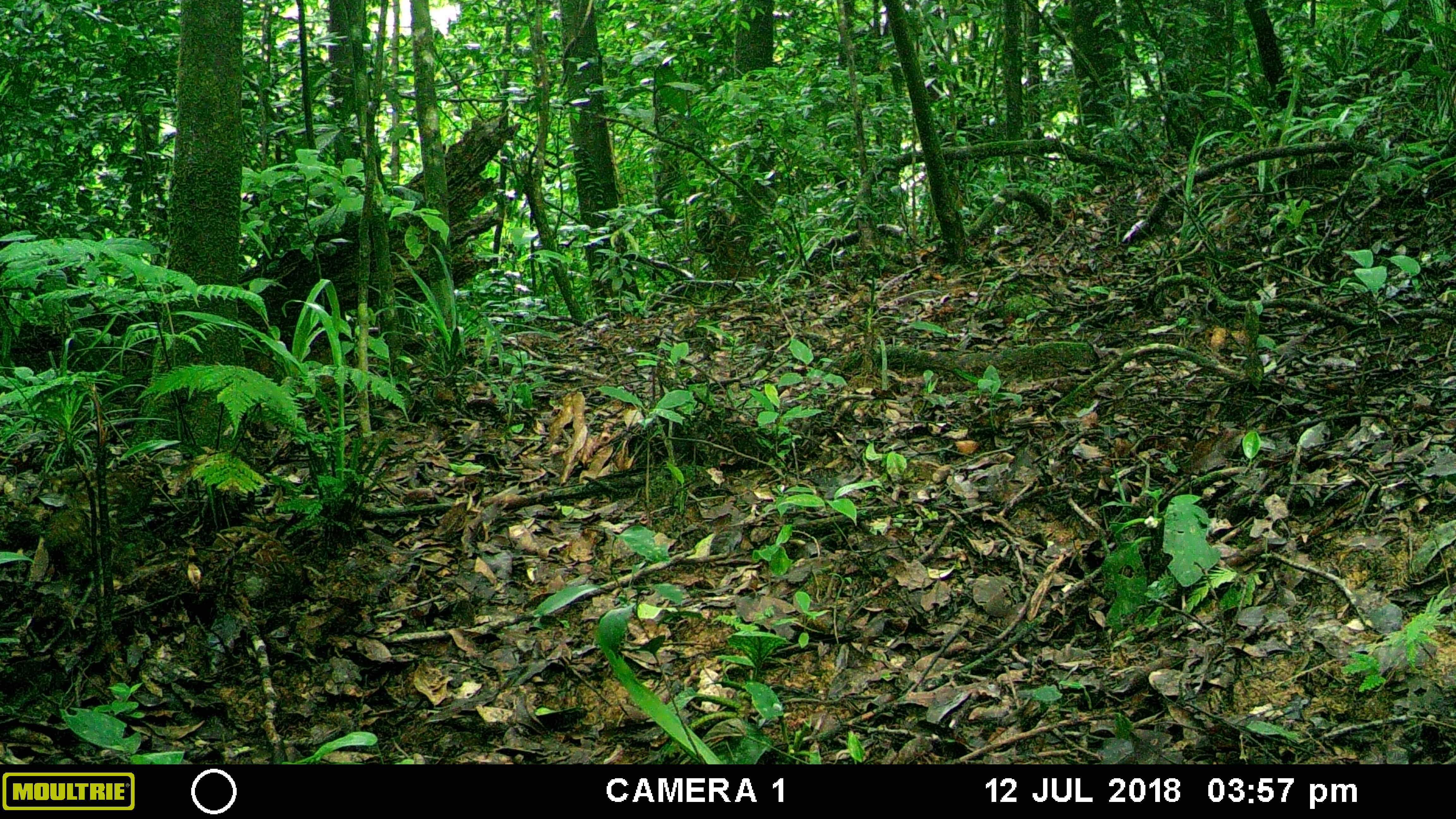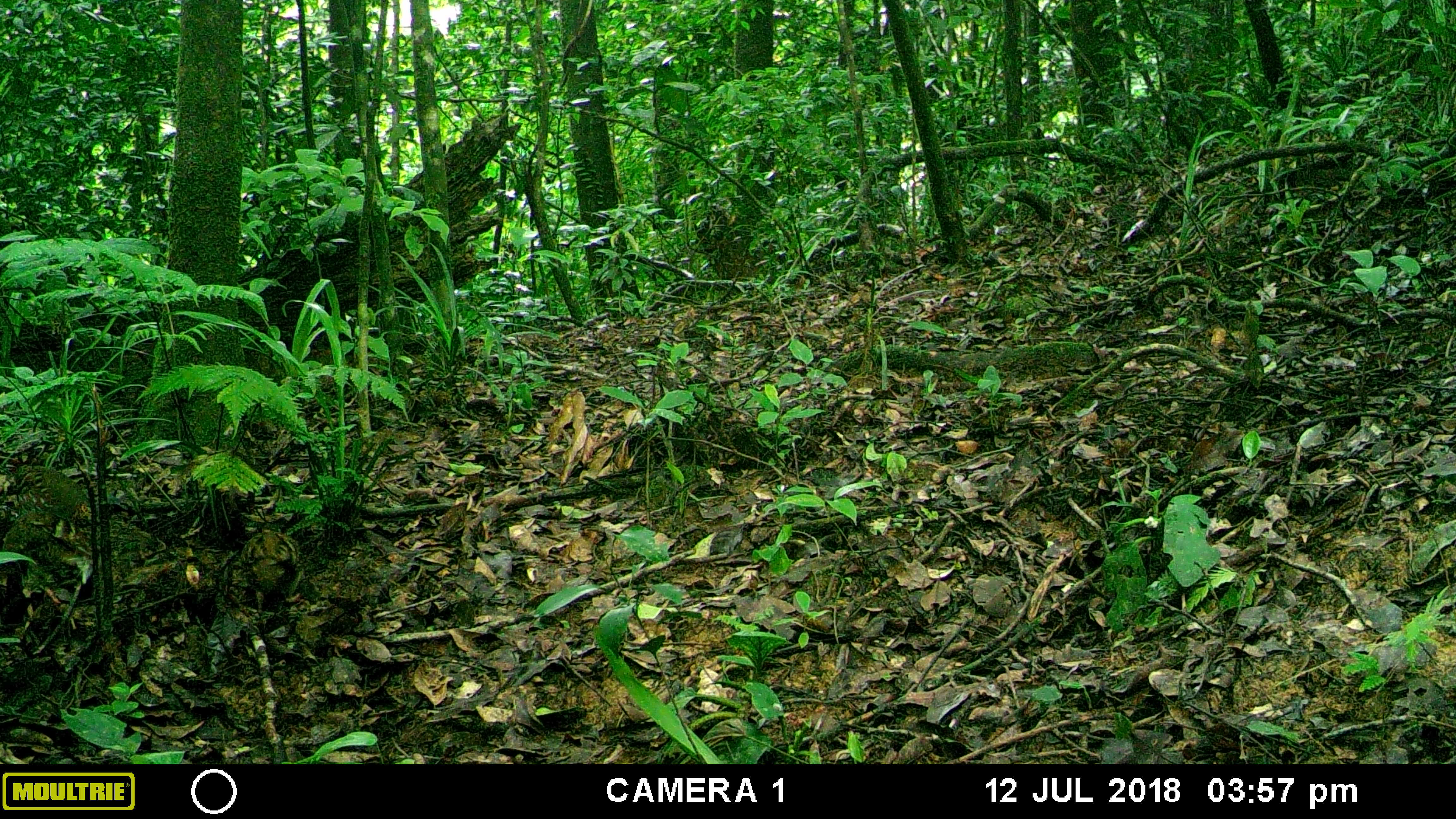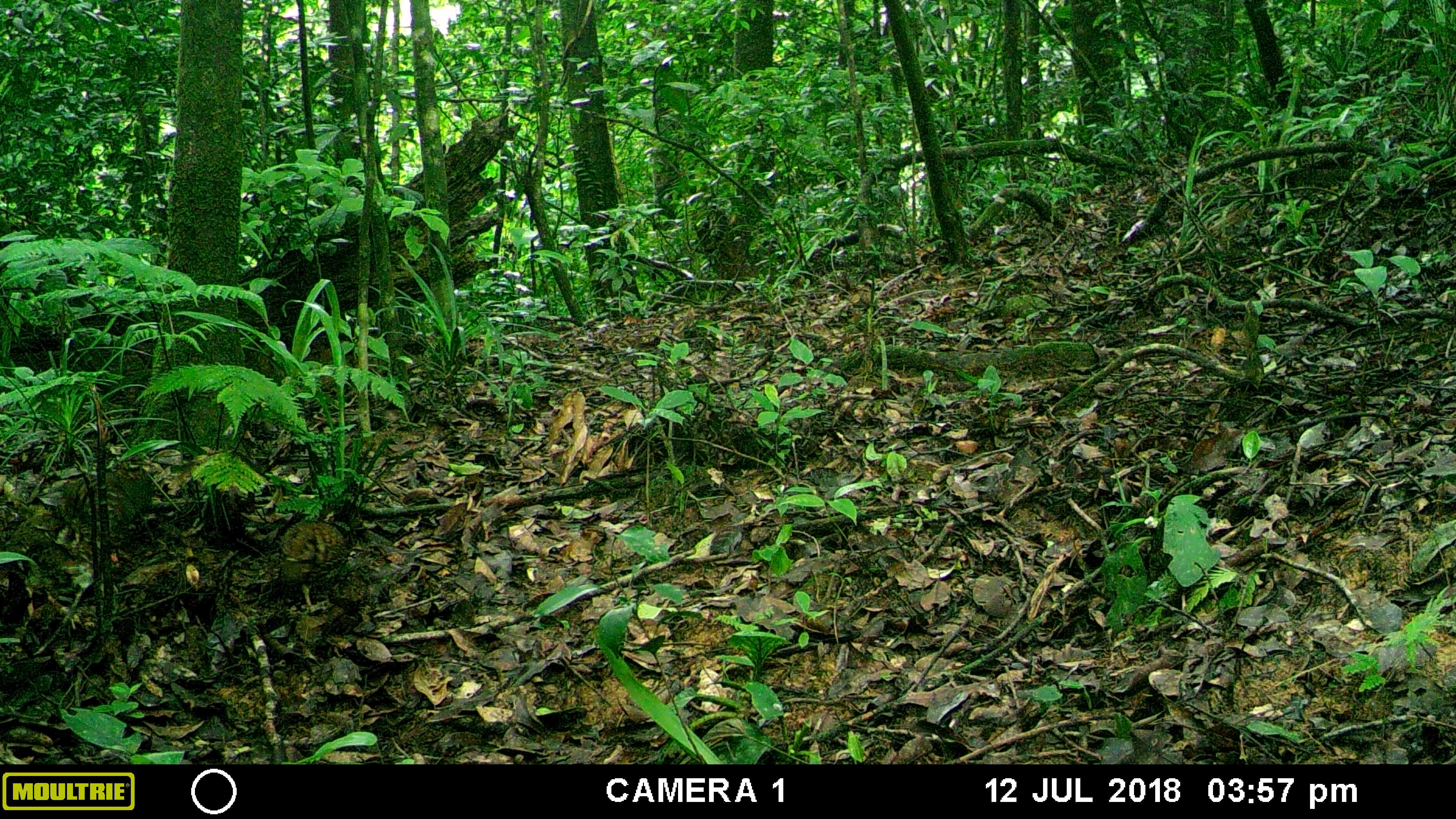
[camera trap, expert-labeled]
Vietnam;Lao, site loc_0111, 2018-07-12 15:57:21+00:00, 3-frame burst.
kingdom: Animalia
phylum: Chordata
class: Aves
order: Galliformes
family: Phasianidae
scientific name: Phasianidae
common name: partridge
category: unidentified partridge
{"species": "unidentified partridge (partridge) (Phasianidae)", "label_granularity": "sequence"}